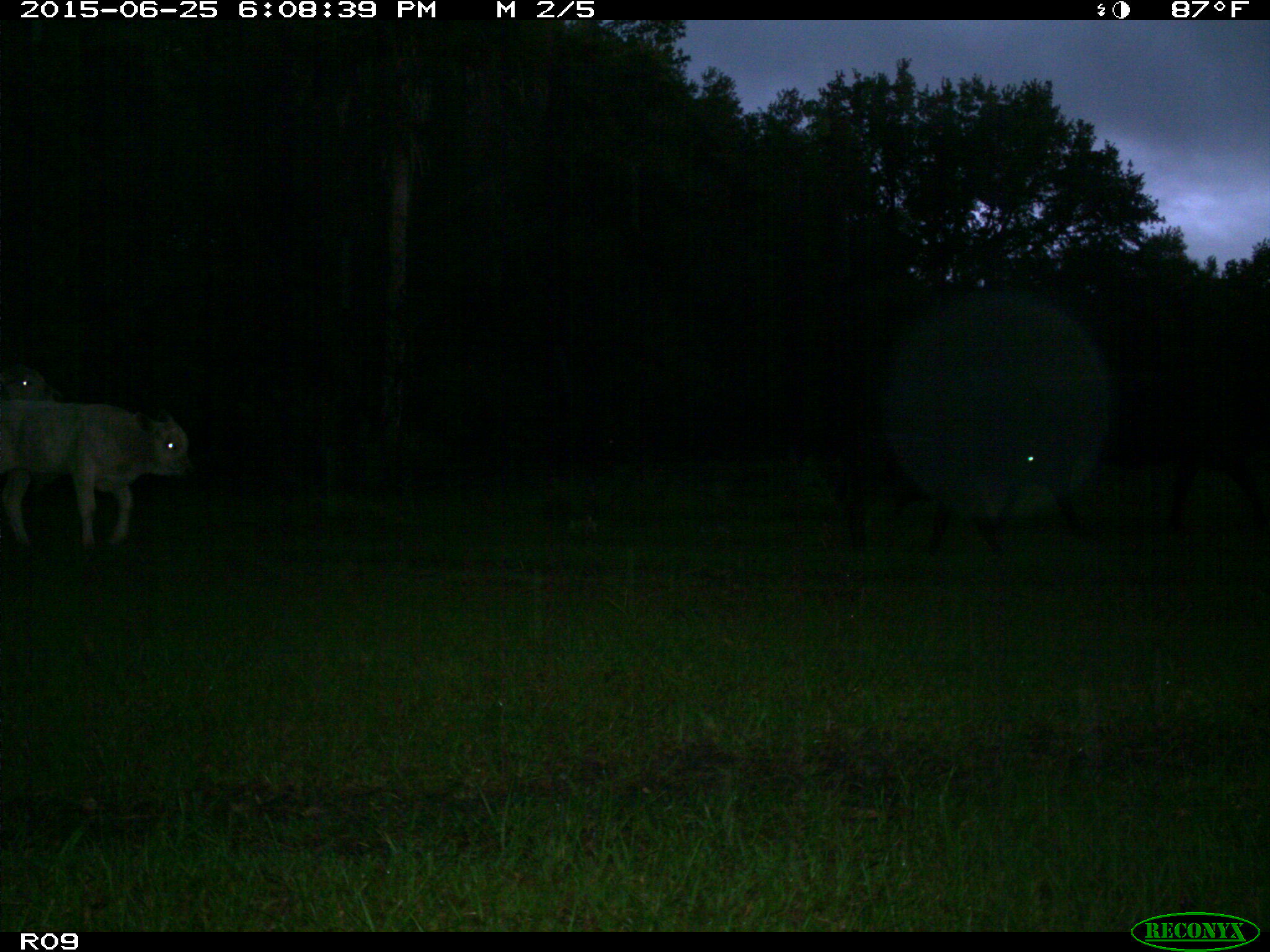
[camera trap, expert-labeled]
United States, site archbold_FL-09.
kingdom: Animalia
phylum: Chordata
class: Mammalia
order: Artiodactyla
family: Bovidae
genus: Bos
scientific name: Bos taurus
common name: domestic cow